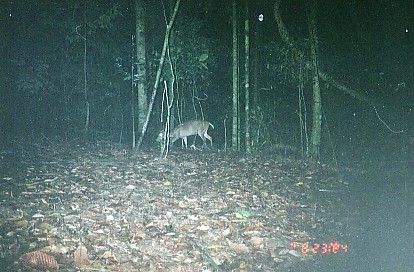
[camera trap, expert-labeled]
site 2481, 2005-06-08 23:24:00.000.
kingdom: Animalia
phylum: Chordata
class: Mammalia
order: Artiodactyla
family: Cervidae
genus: Muntiacus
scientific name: Muntiacus muntjak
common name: southern red muntjac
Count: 1.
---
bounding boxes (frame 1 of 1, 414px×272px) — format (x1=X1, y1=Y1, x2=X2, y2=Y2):
muntiacus muntjak: (x1=156, y1=119, x2=214, y2=150)